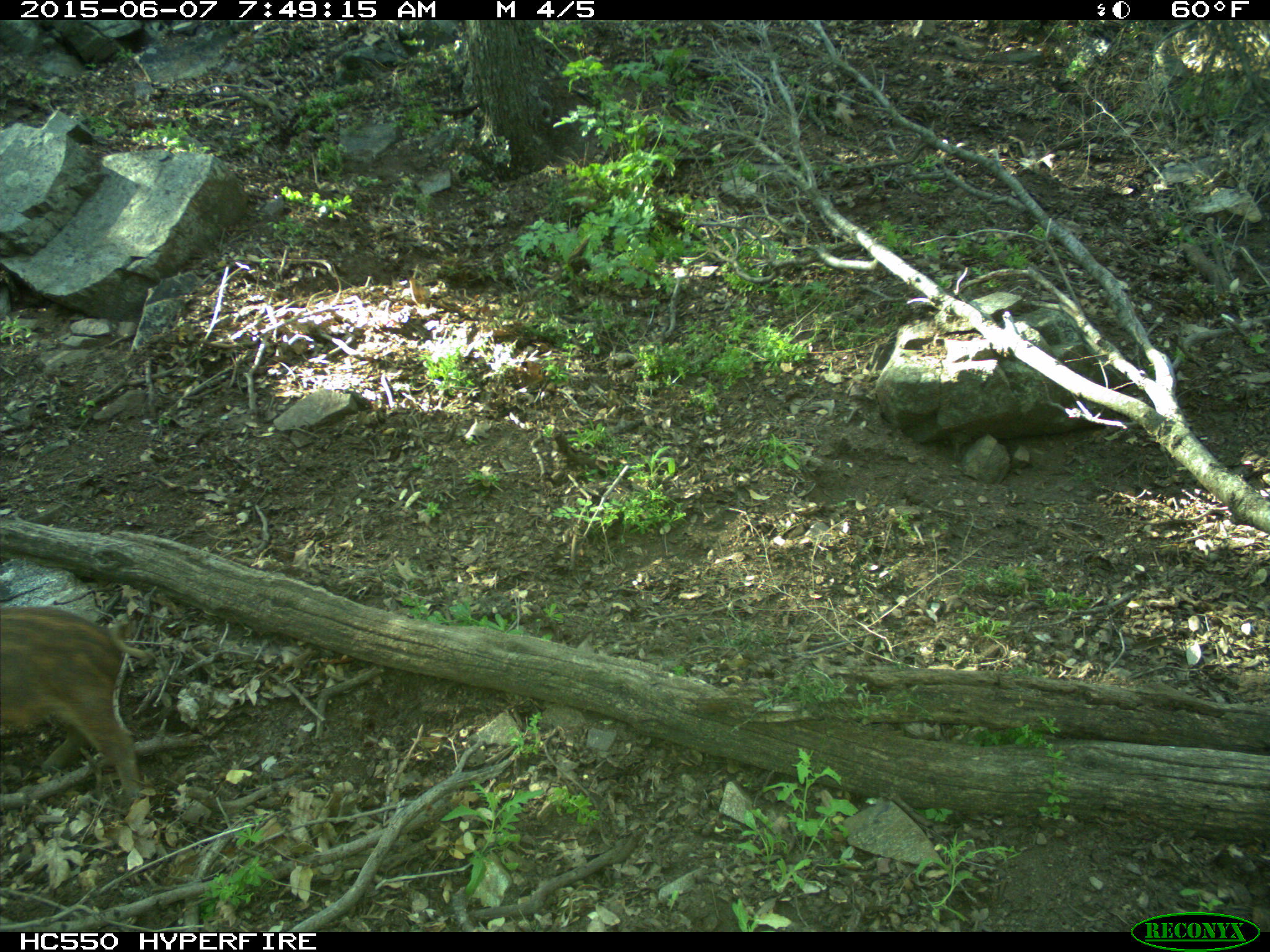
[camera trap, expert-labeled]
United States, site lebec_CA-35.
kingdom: Animalia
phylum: Chordata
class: Mammalia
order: Artiodactyla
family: Suidae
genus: Sus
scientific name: Sus scrofa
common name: wild boar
Sus scrofa (wild boar).